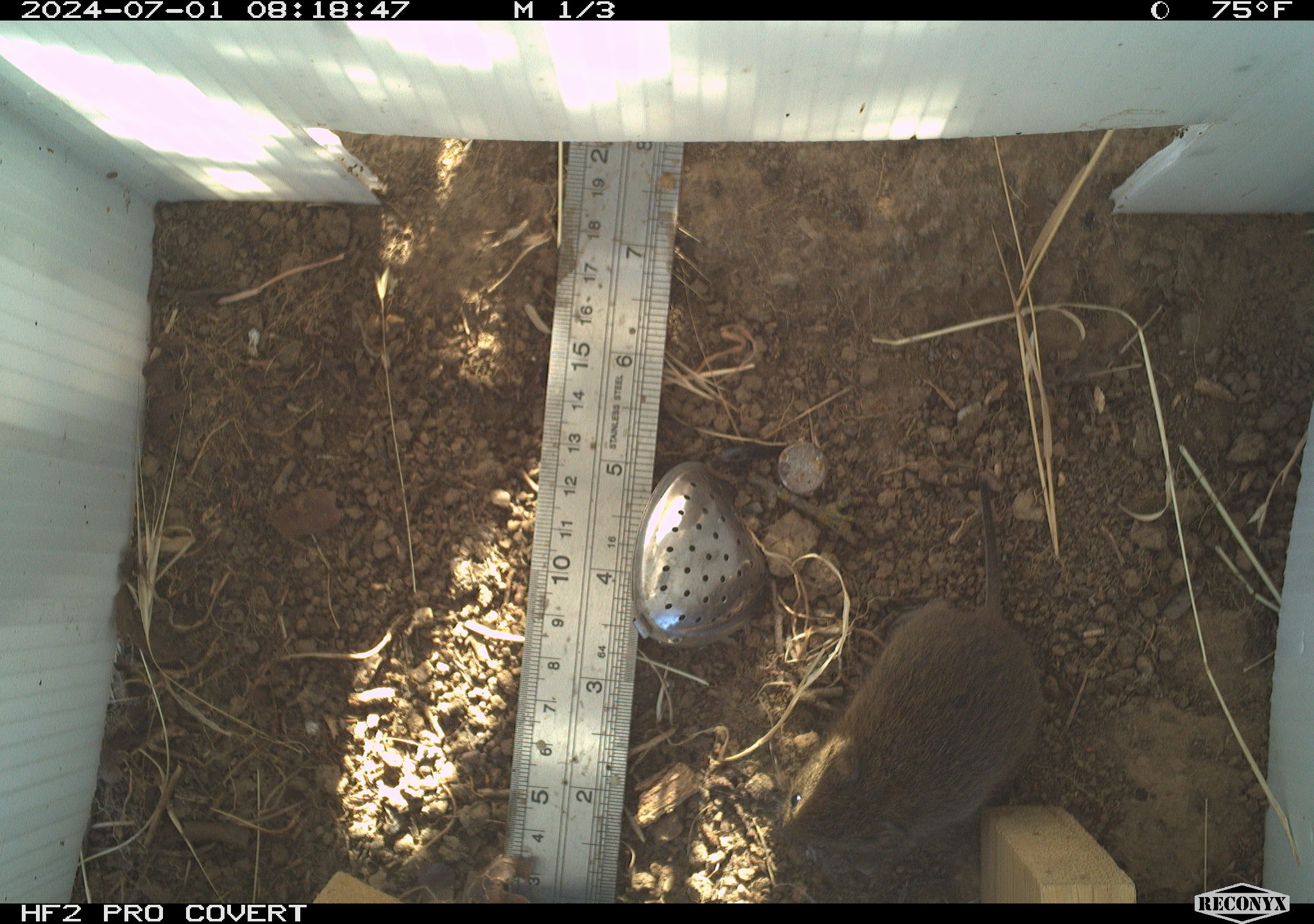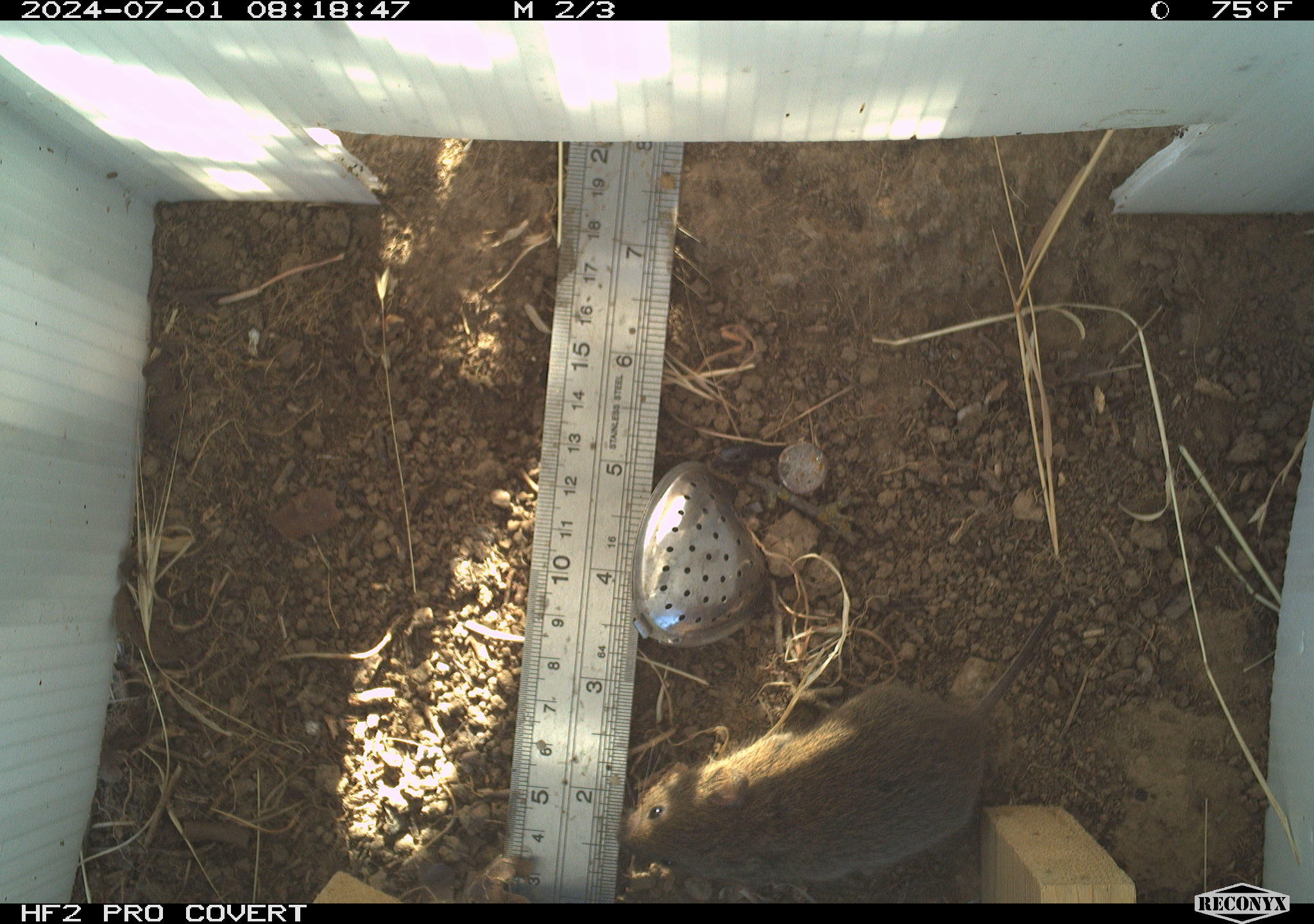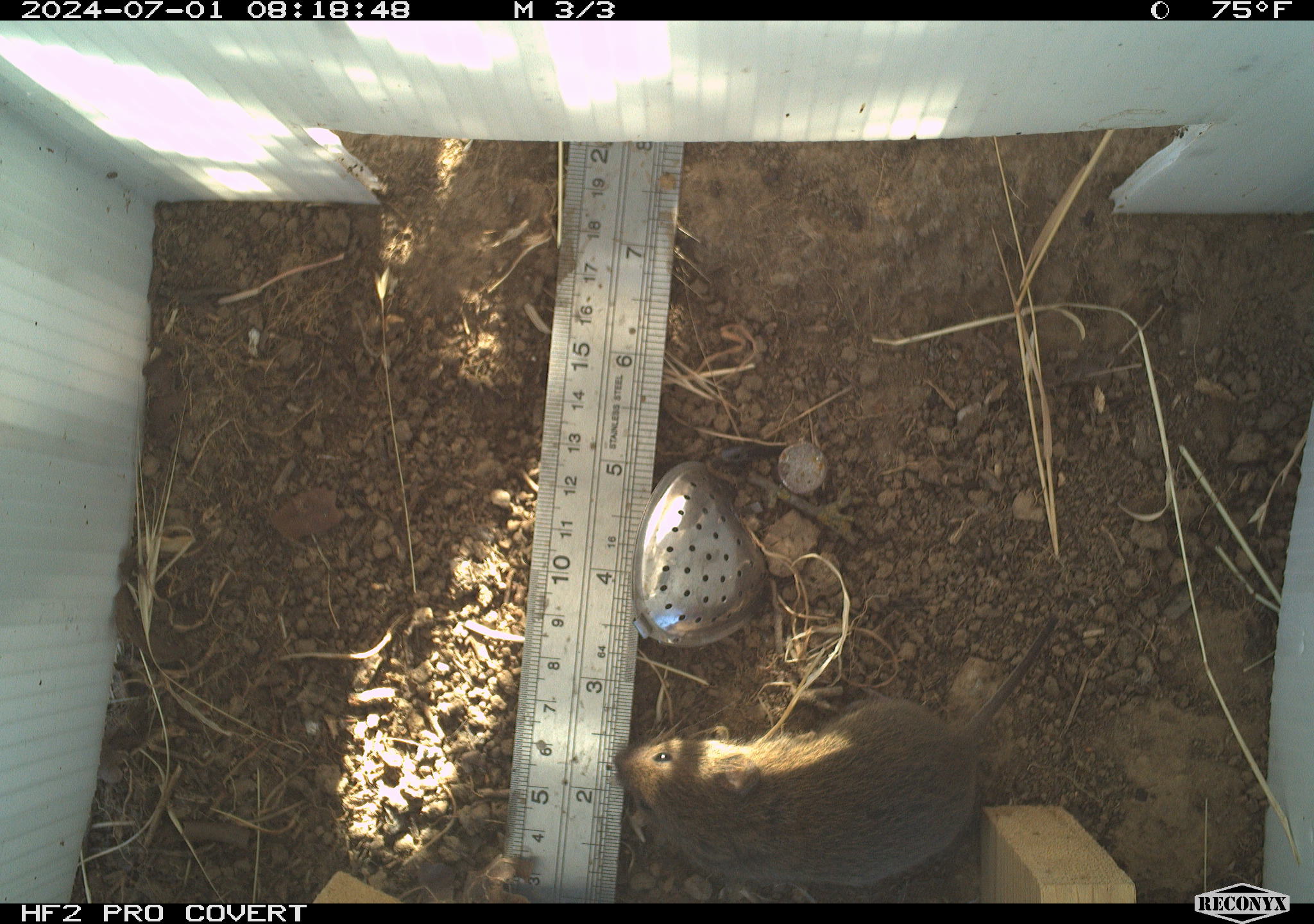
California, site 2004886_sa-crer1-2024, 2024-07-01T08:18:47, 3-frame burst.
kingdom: Animalia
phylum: Chordata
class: Mammalia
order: Rodentia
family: Cricetidae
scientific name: Arvicolinae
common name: voles, lemmings, and muskrats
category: arvicolinae subfamily